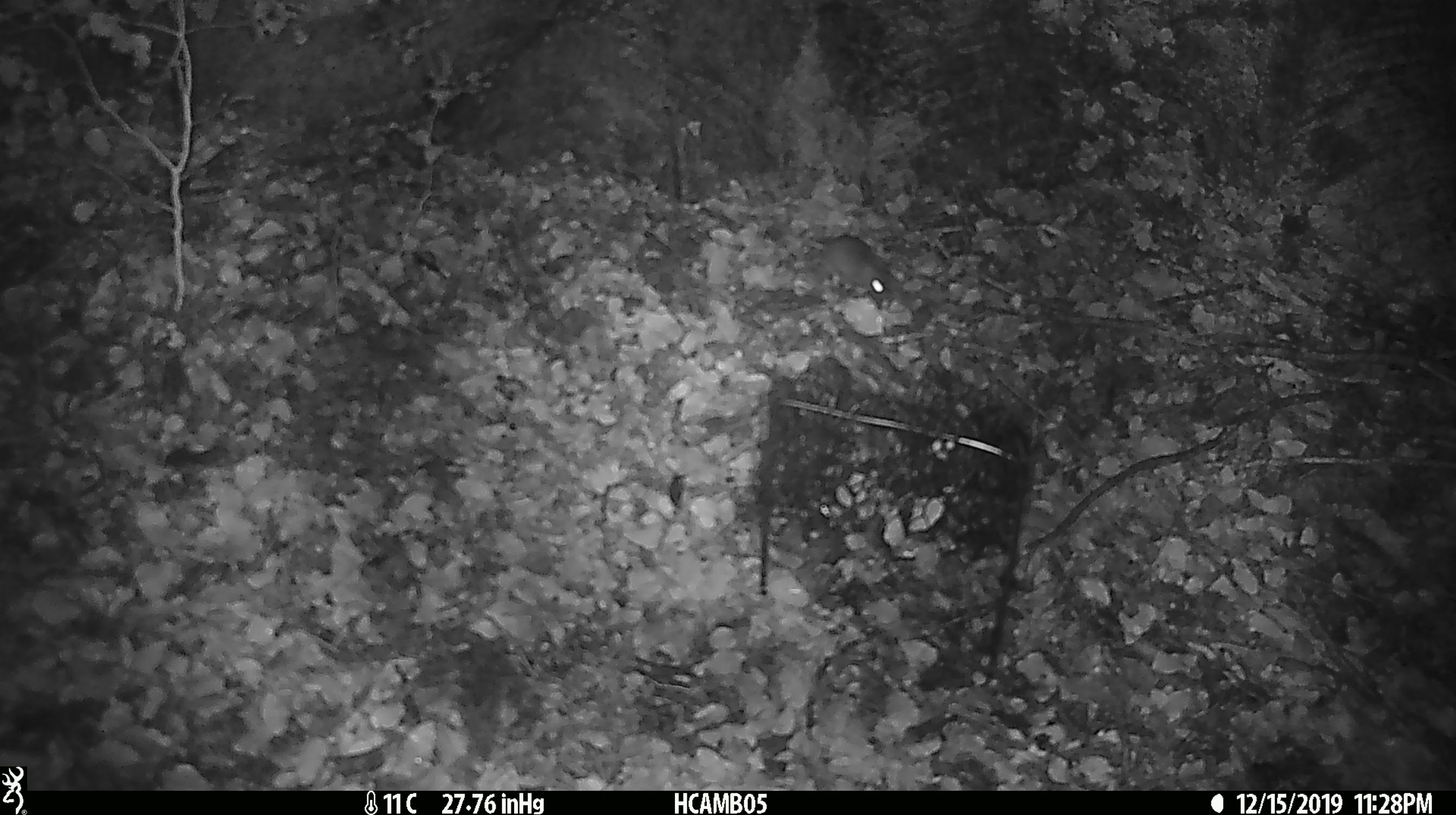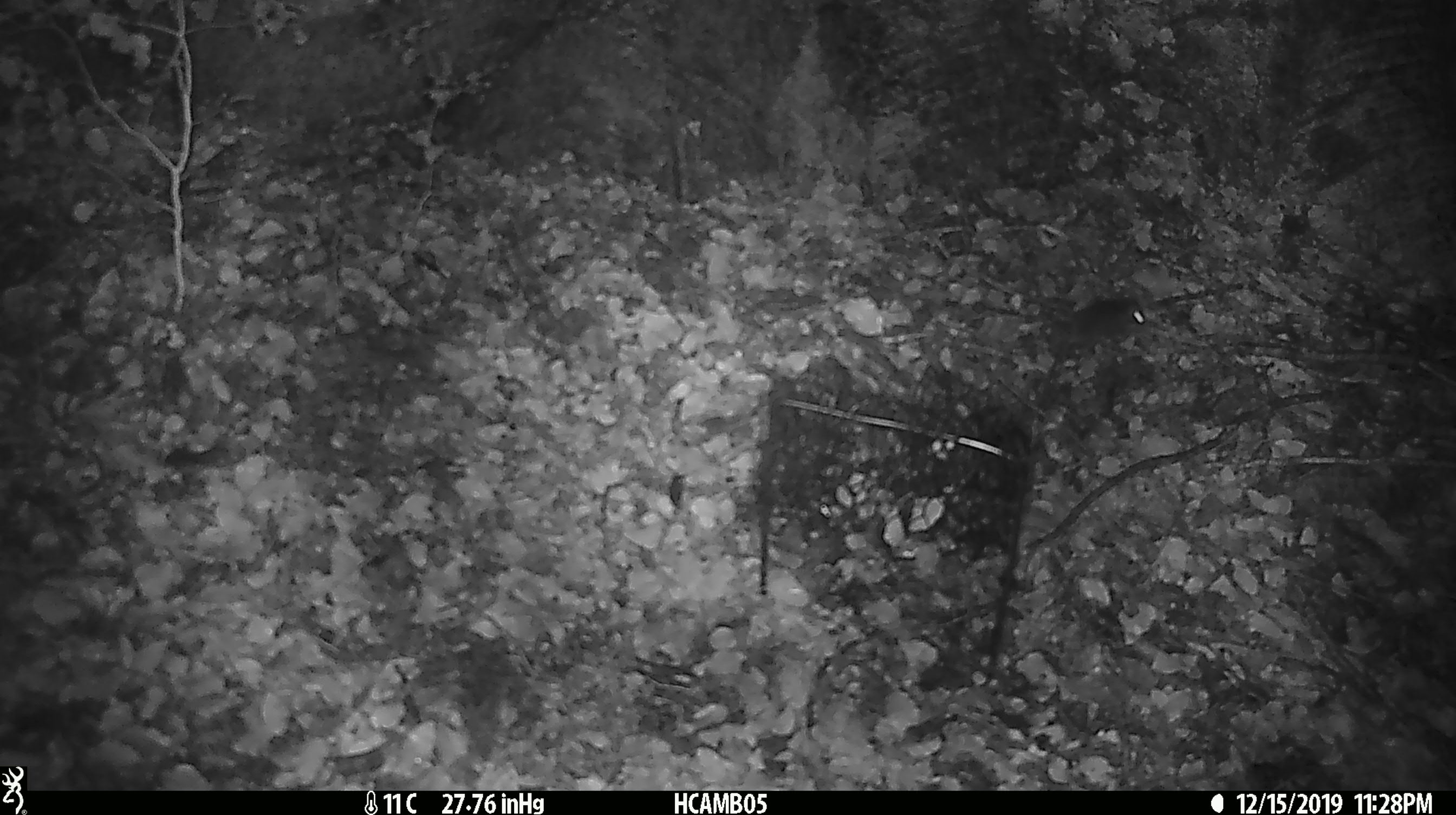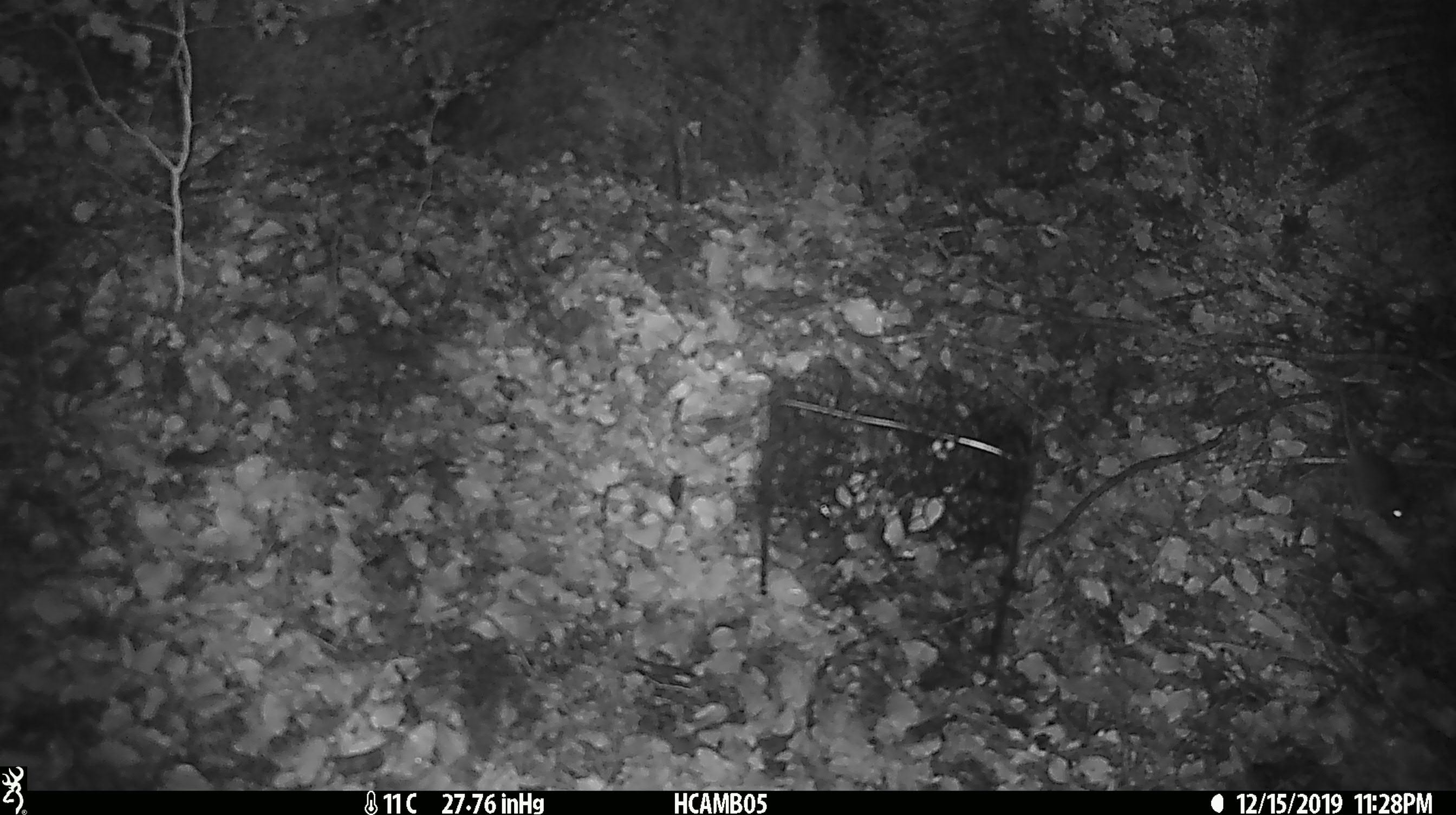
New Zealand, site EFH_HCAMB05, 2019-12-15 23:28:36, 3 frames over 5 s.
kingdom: Animalia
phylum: Chordata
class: Mammalia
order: Rodentia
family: Muridae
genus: Mus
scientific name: Mus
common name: mouse